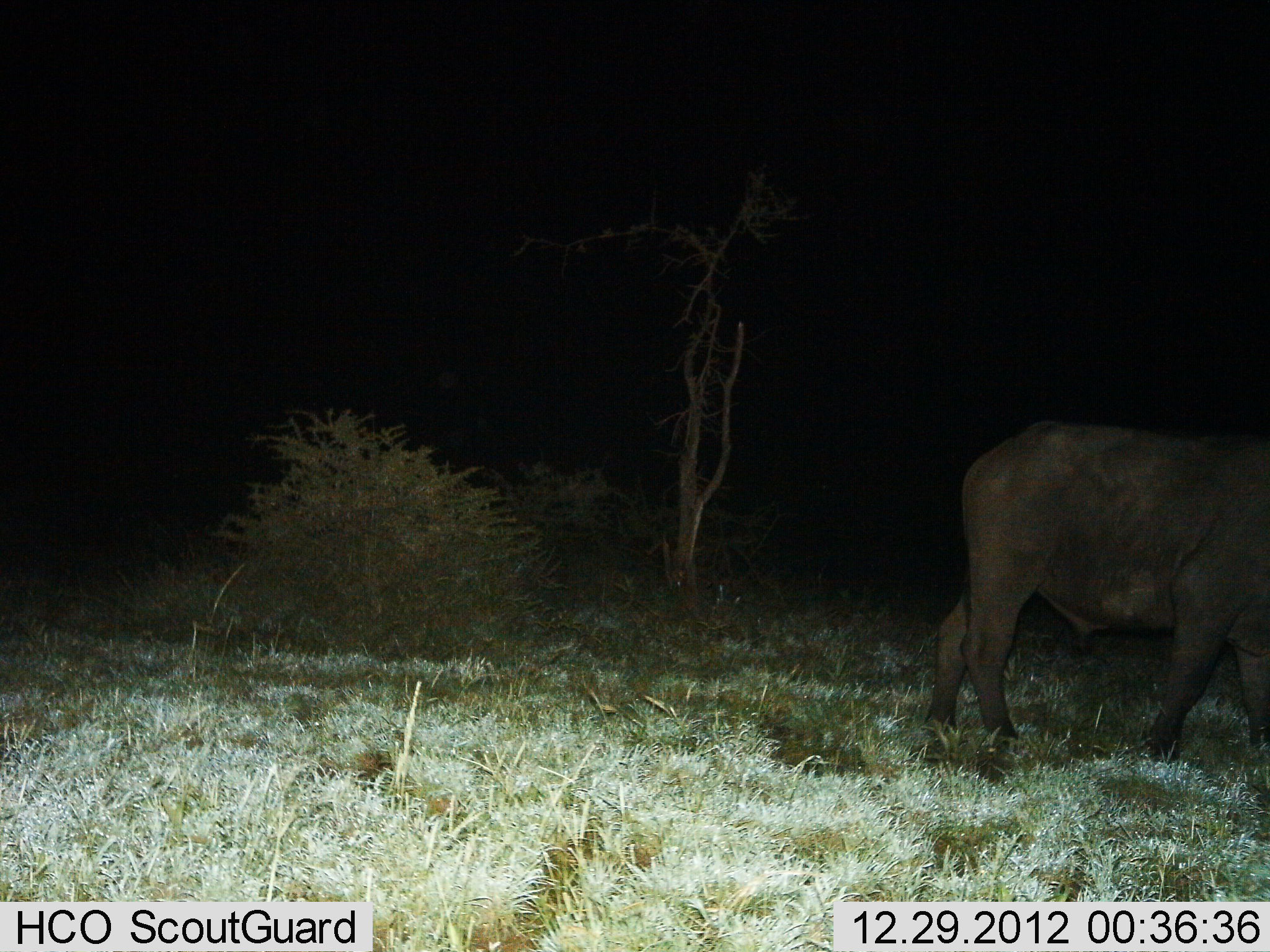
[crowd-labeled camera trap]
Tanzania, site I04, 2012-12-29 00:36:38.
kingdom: Animalia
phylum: Chordata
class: Mammalia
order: Artiodactyla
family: Bovidae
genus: Syncerus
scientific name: Syncerus caffer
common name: cape buffalo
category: buffalo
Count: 1.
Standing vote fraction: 19%.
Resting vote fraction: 0%.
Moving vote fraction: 81%.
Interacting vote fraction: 0%.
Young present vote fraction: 0%.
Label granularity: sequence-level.